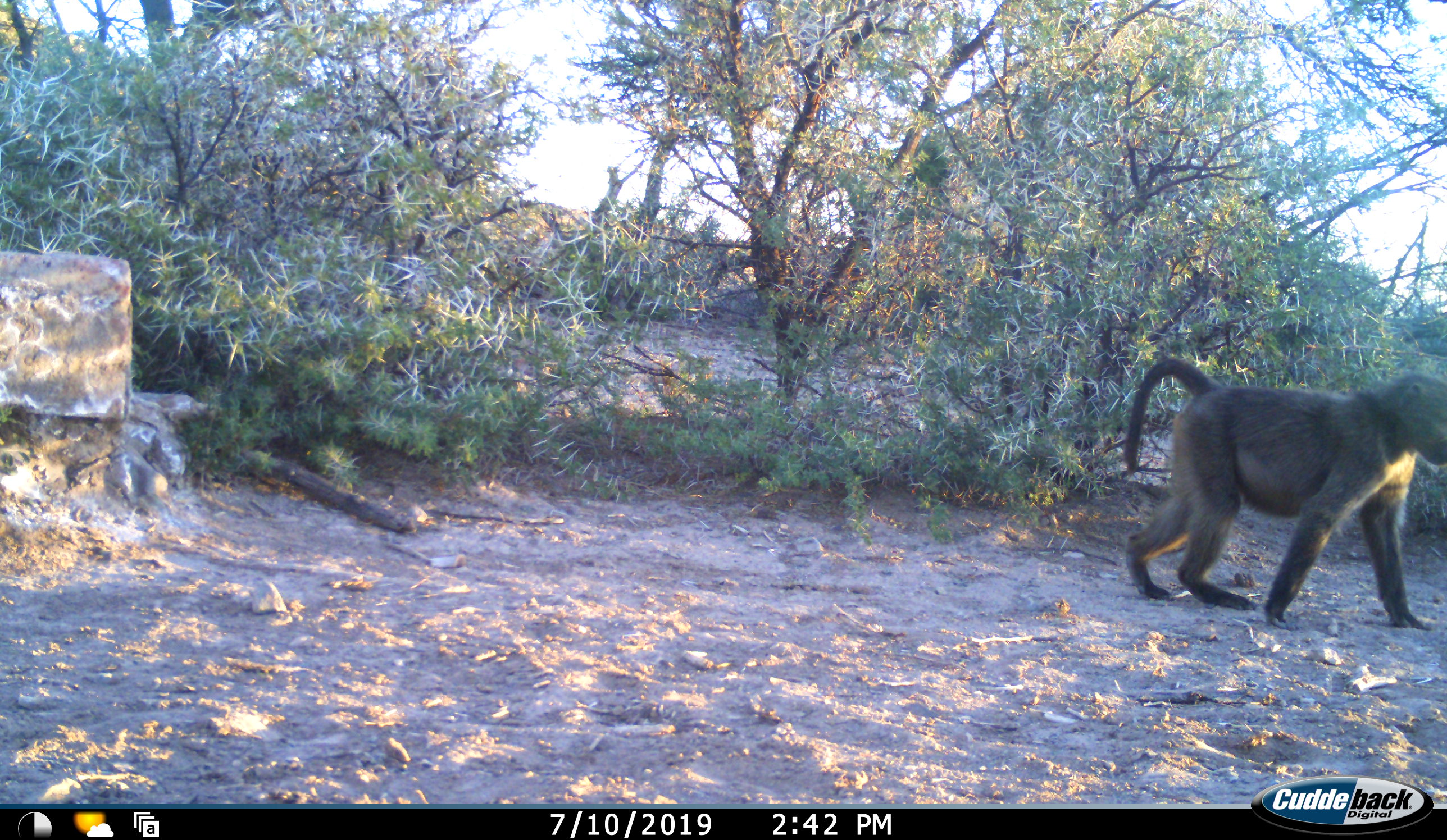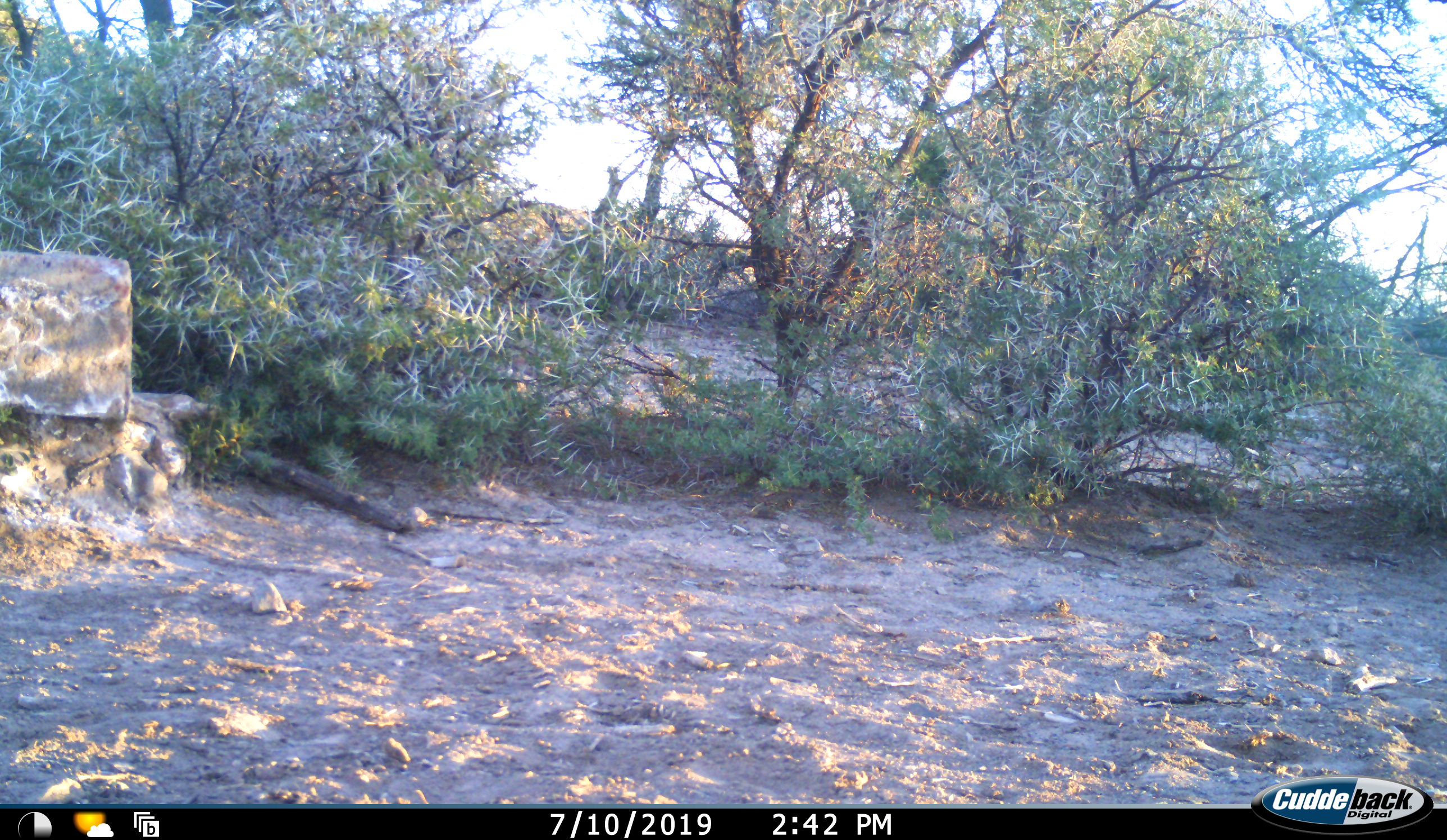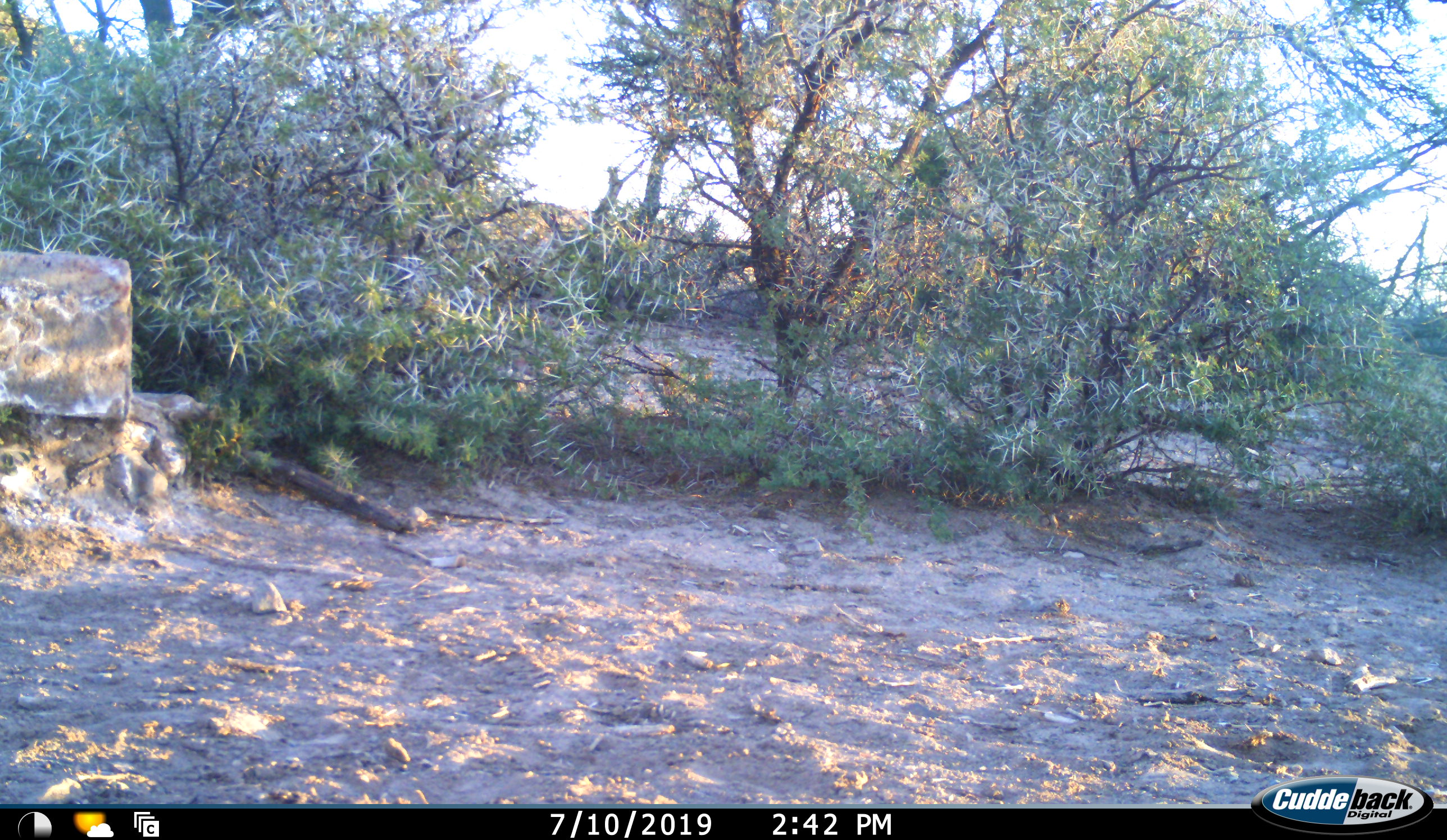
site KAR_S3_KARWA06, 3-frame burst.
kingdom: Animalia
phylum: Chordata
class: Mammalia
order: Primates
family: Cercopithecidae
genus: Papio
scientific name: Papio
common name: baboon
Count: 1.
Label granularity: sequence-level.